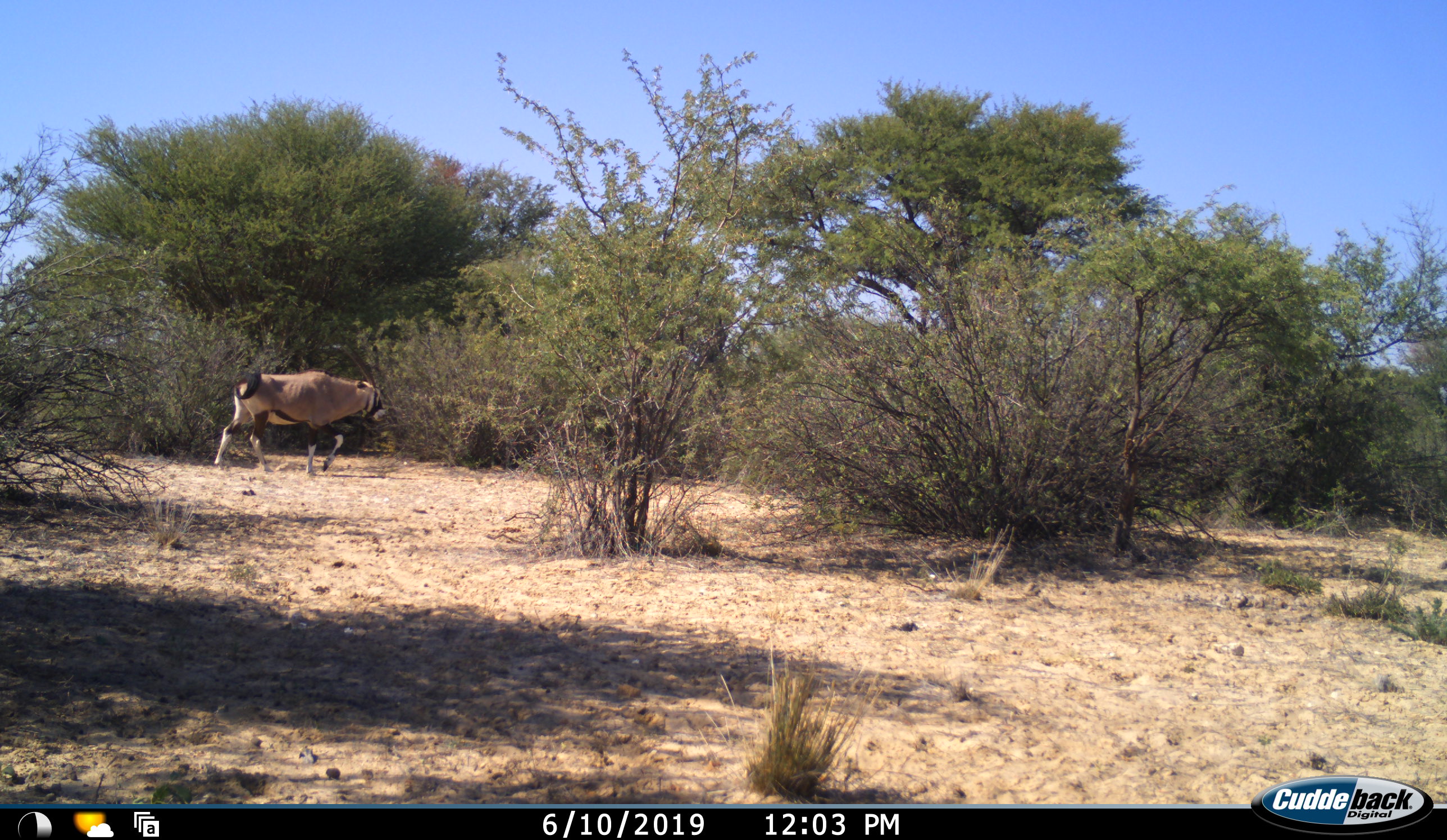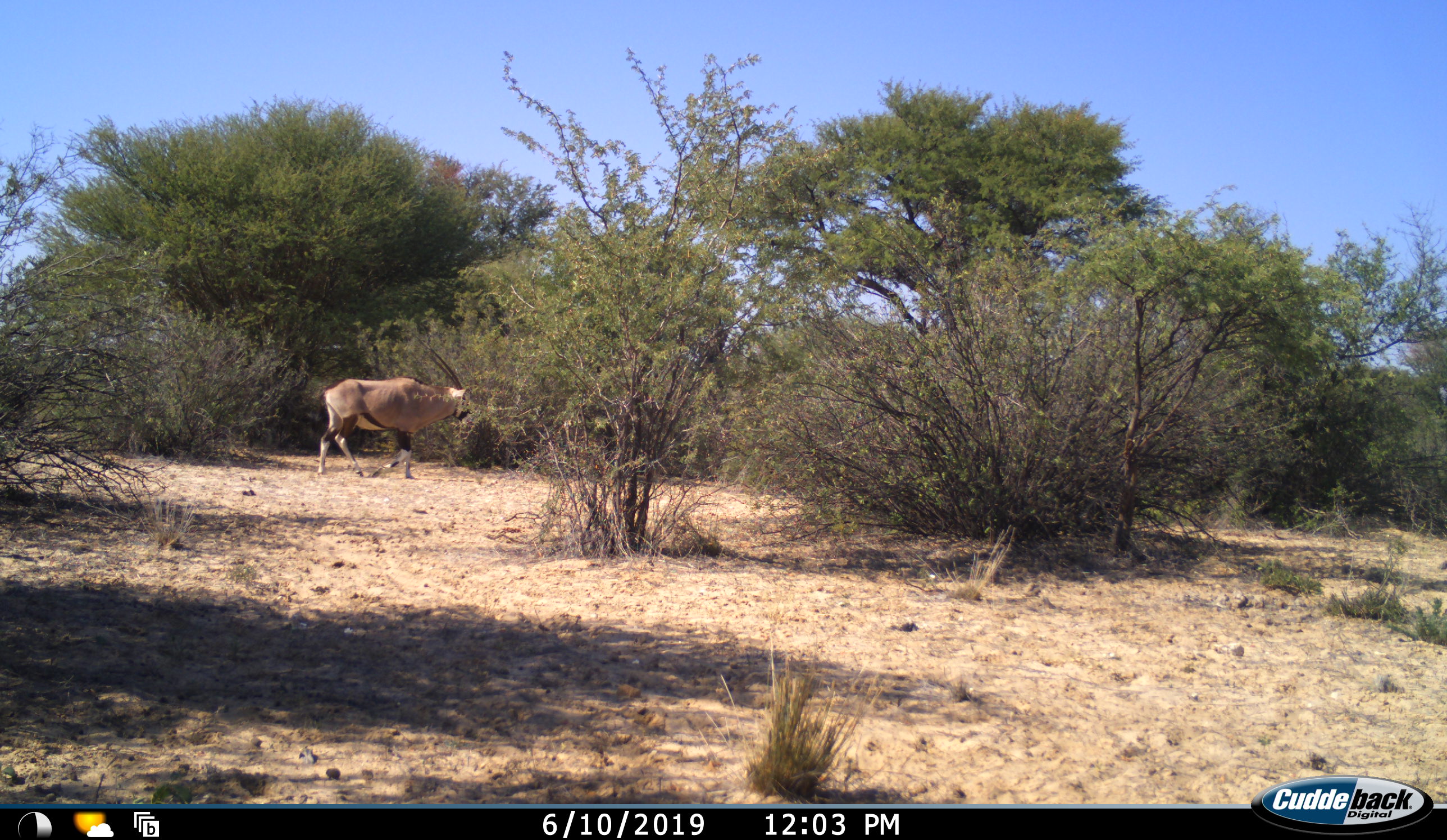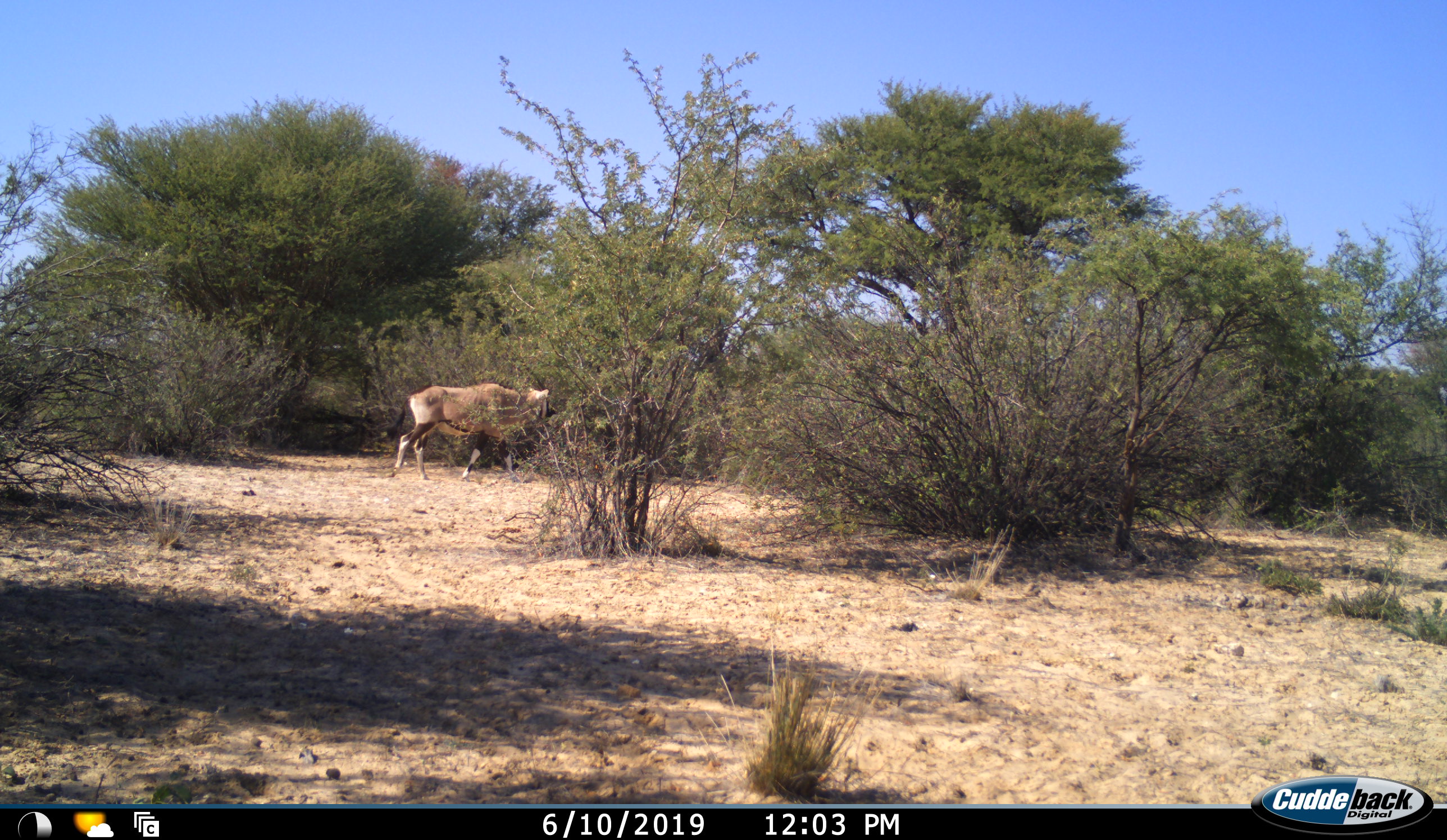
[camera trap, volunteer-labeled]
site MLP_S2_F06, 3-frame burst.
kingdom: Animalia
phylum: Chordata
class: Mammalia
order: Artiodactyla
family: Bovidae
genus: Oryx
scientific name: Oryx gazella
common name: gemsbok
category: oryx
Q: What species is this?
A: Oryx (gemsbok) (Oryx gazella).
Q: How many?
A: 1.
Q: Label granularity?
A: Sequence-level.